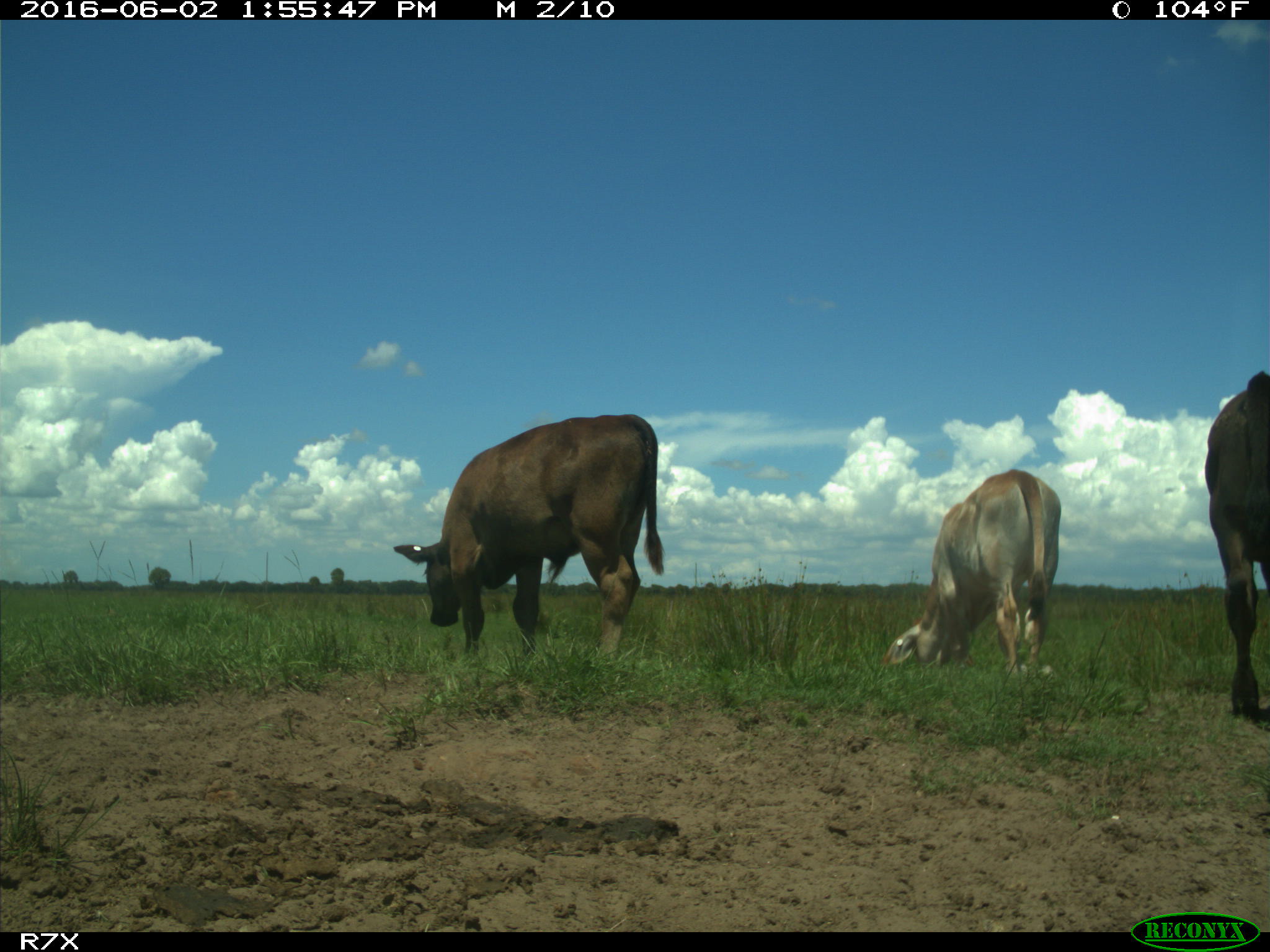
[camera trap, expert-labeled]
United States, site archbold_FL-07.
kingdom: Animalia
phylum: Chordata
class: Mammalia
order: Artiodactyla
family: Bovidae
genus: Bos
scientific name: Bos taurus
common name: domestic cow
Bos taurus (domestic cow).